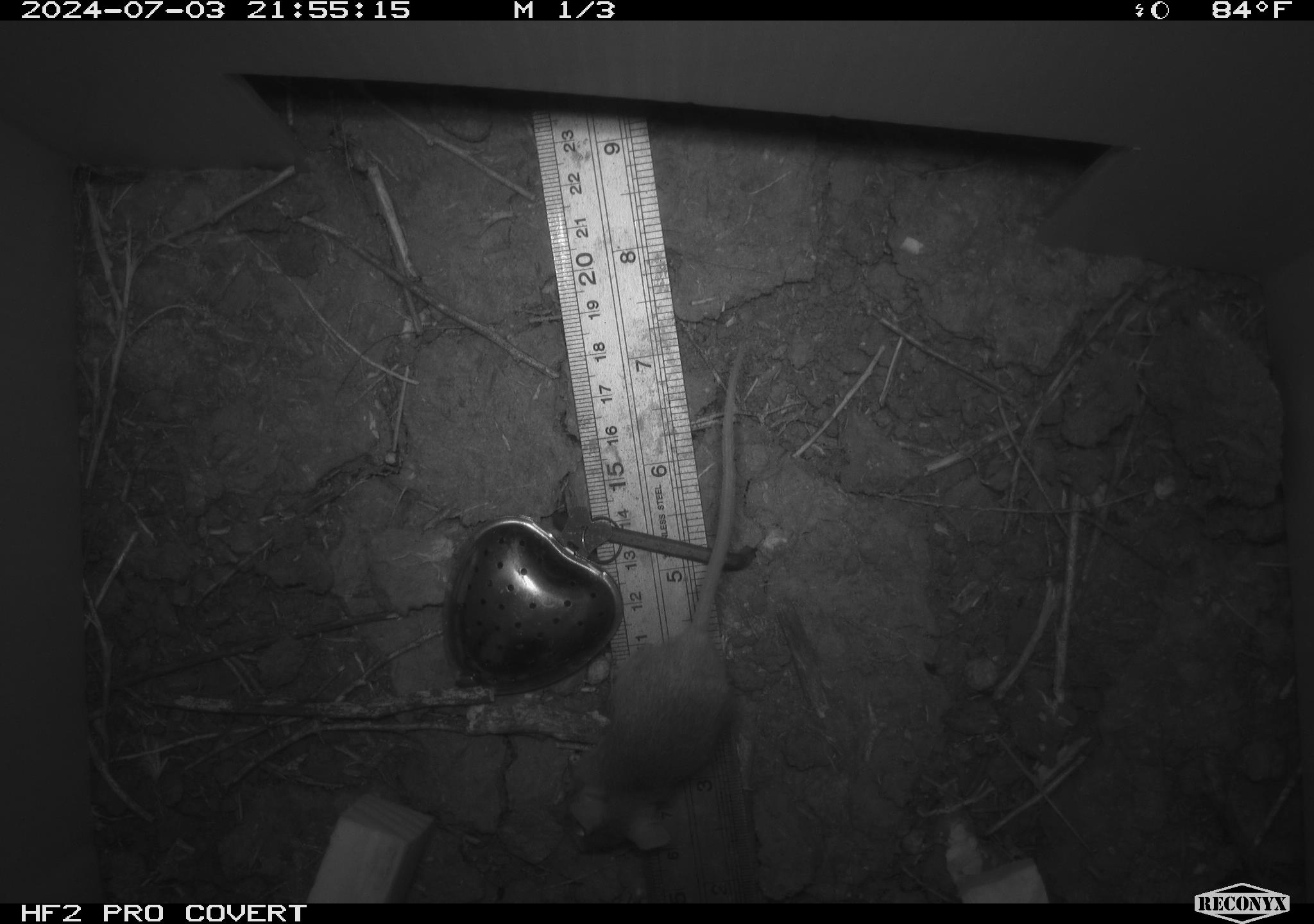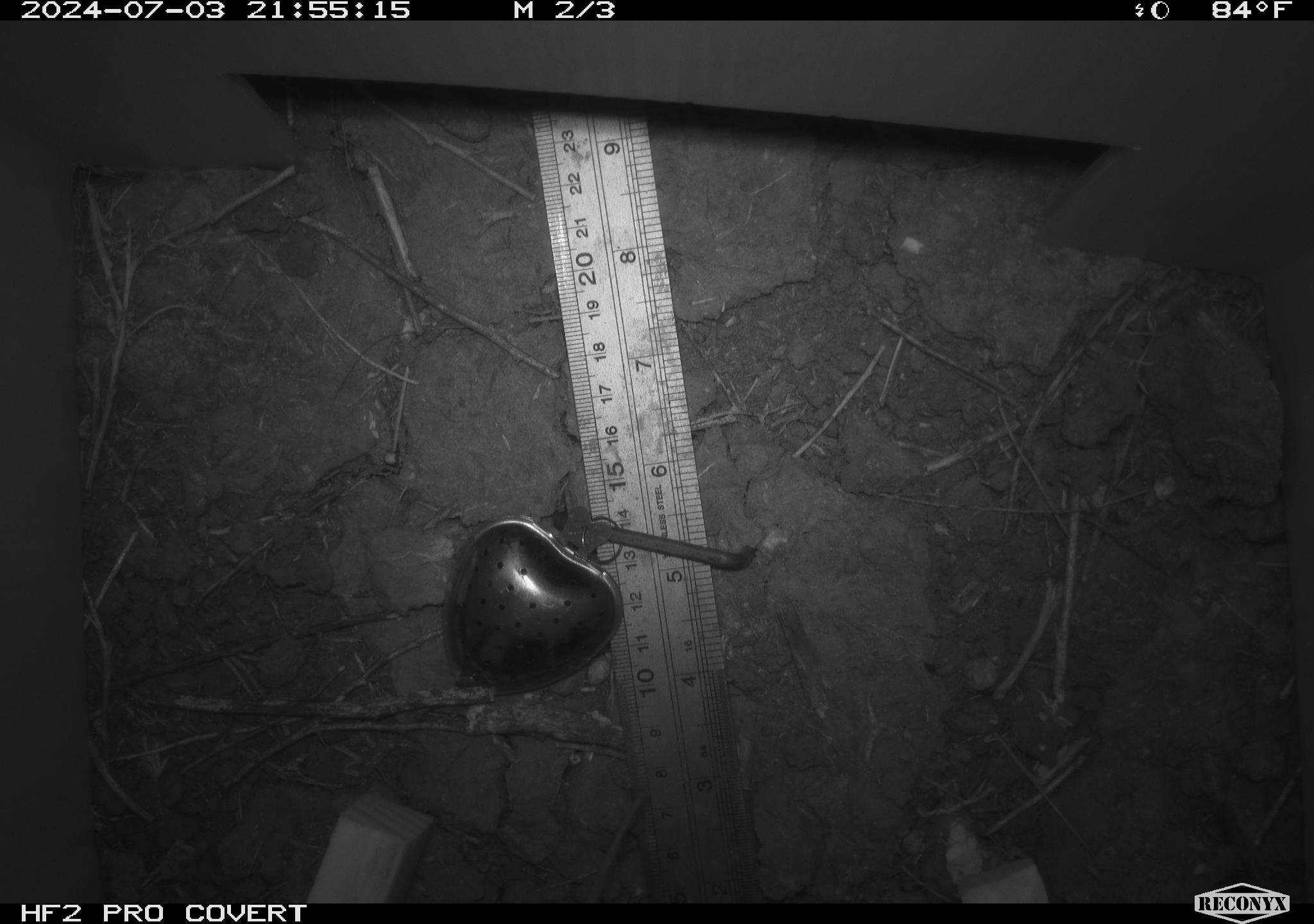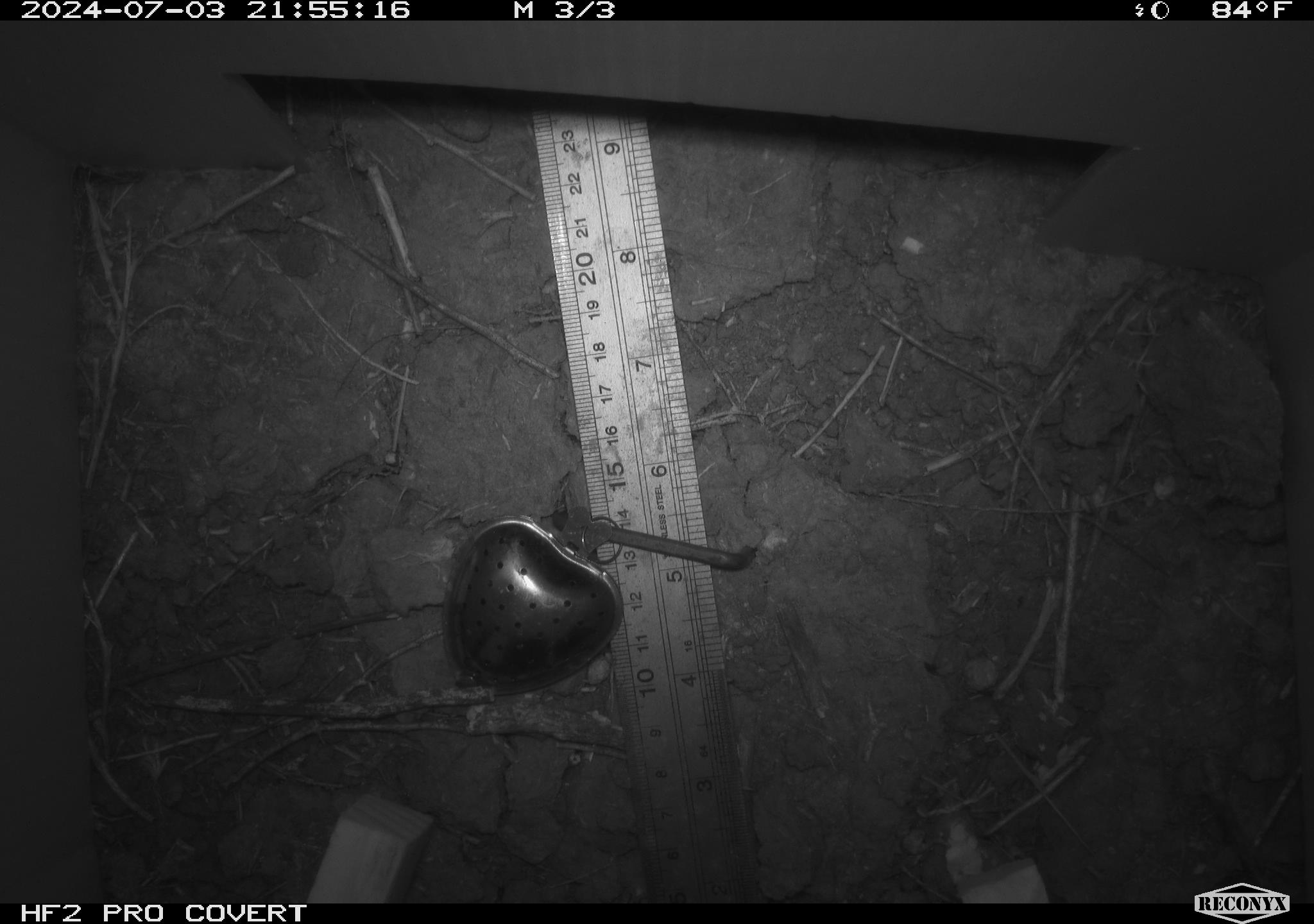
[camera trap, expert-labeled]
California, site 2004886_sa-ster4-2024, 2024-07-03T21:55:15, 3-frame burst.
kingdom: Animalia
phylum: Chordata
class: Mammalia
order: Rodentia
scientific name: Rodentia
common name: mouse species